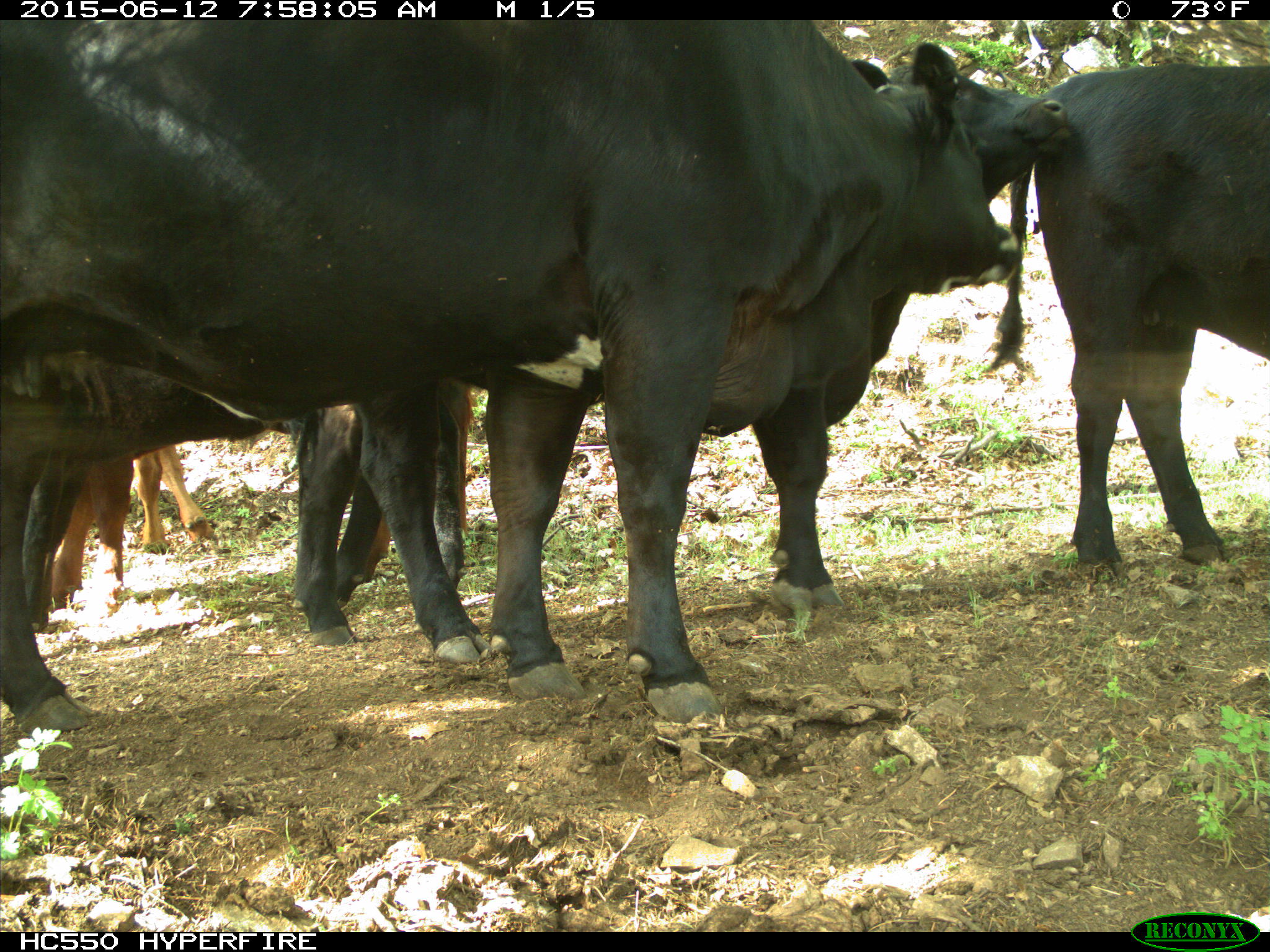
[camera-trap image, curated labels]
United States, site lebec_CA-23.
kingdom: Animalia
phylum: Chordata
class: Mammalia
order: Artiodactyla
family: Bovidae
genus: Bos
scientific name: Bos taurus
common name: domestic cow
Bos taurus (domestic cow).